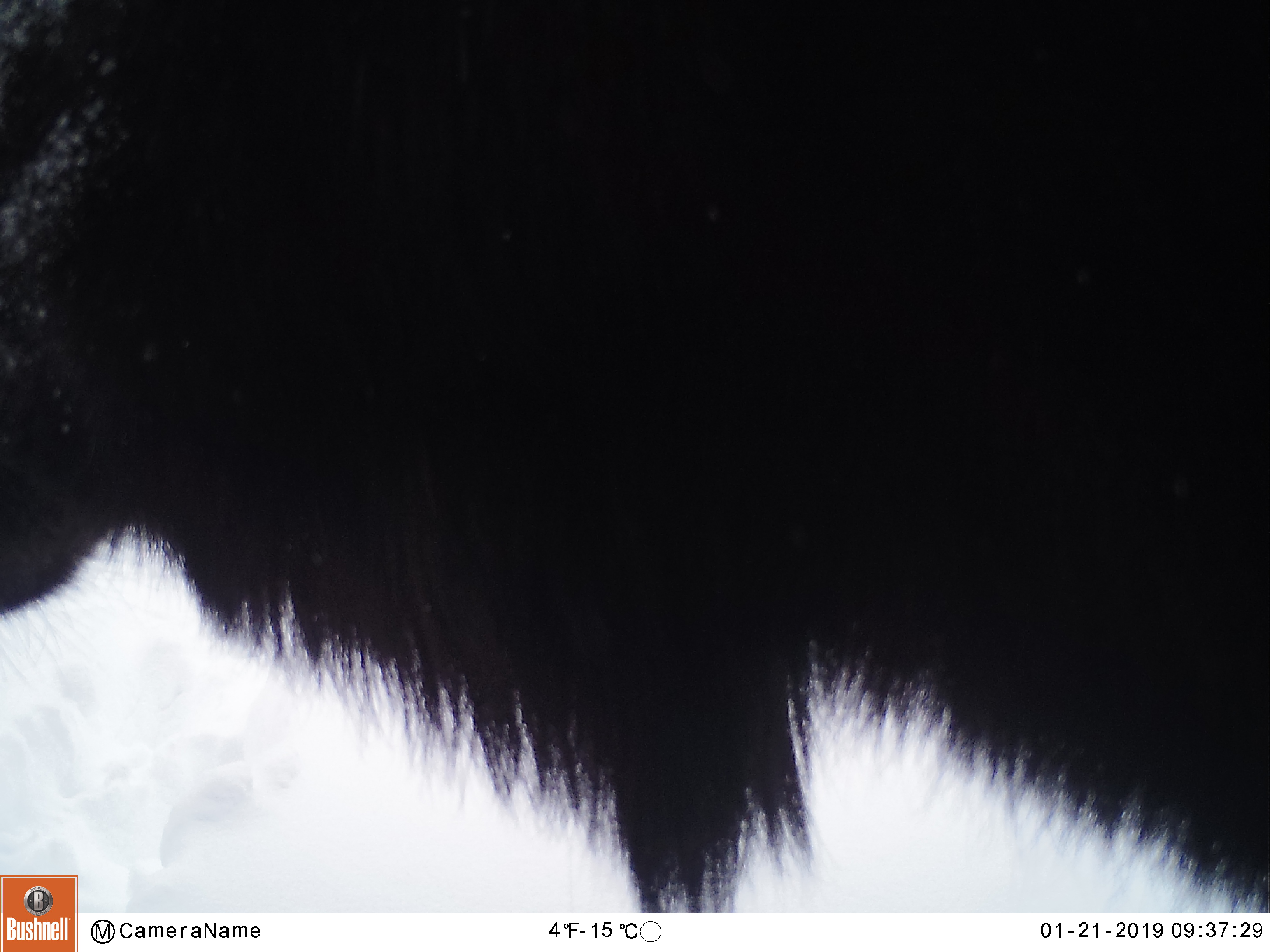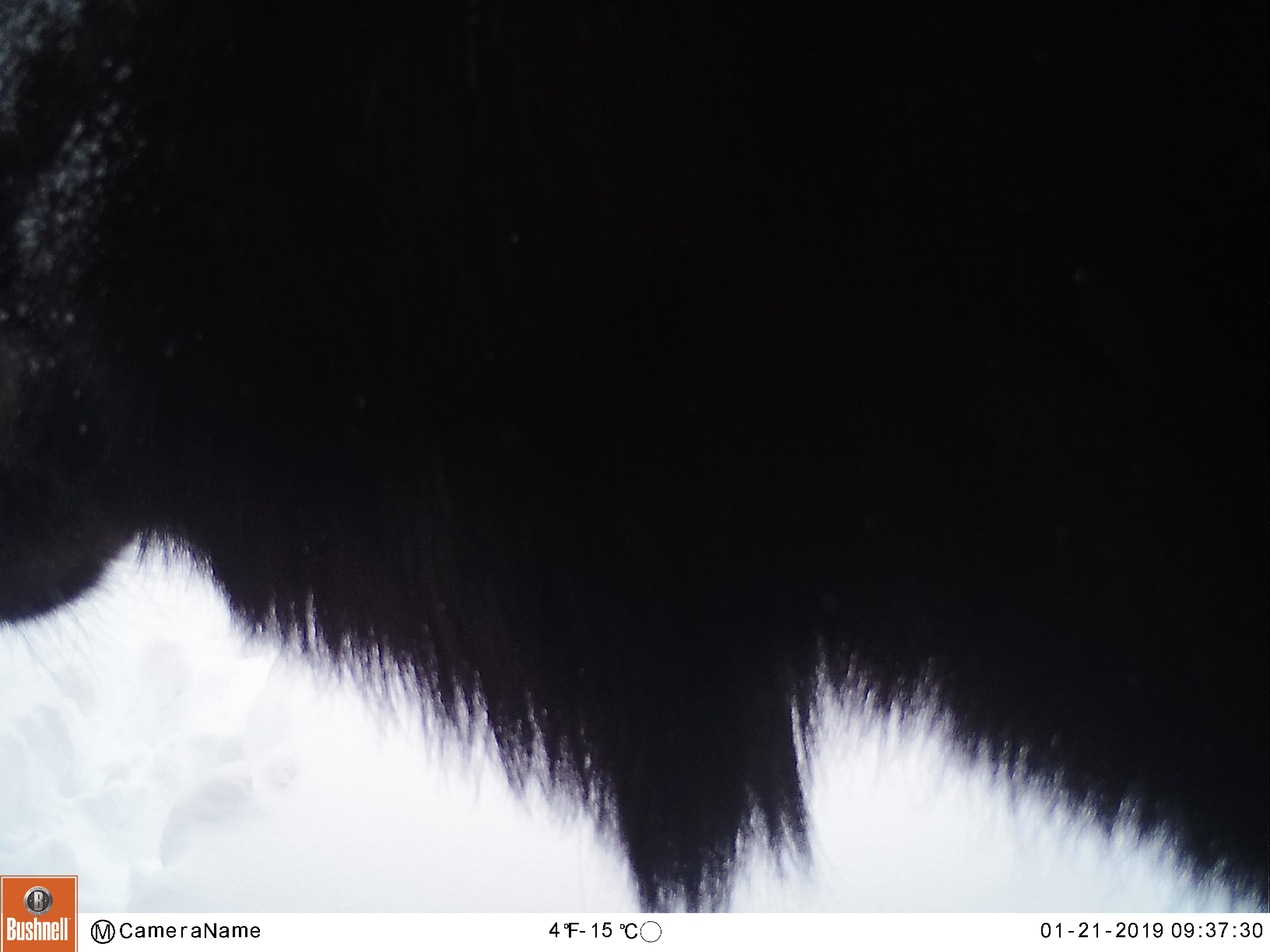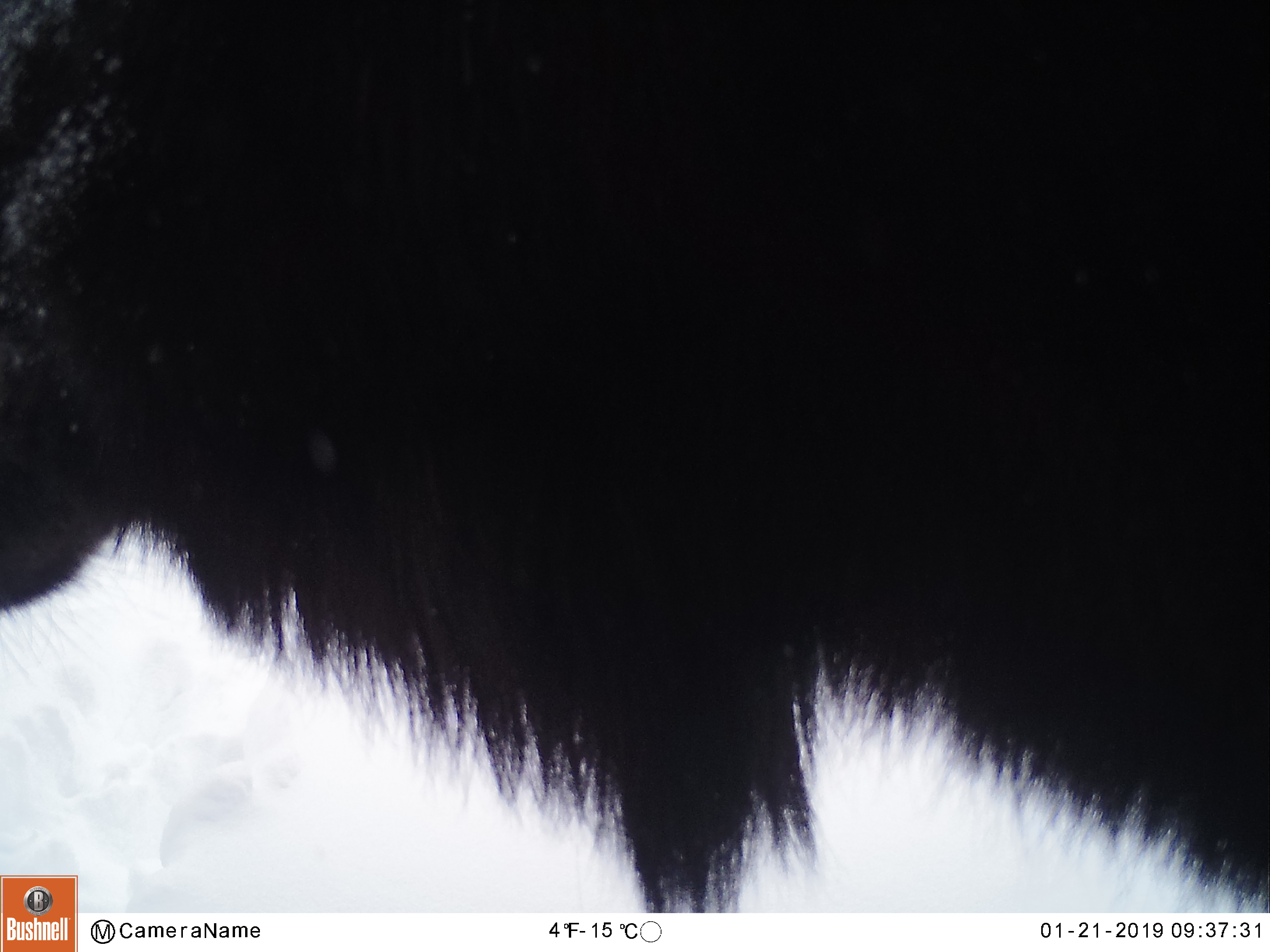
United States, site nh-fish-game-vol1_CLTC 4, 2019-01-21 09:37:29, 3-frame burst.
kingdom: Animalia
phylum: Chordata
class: Mammalia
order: Artiodactyla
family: Cervidae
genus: Alces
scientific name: Alces alces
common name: moose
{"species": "moose (Alces alces)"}